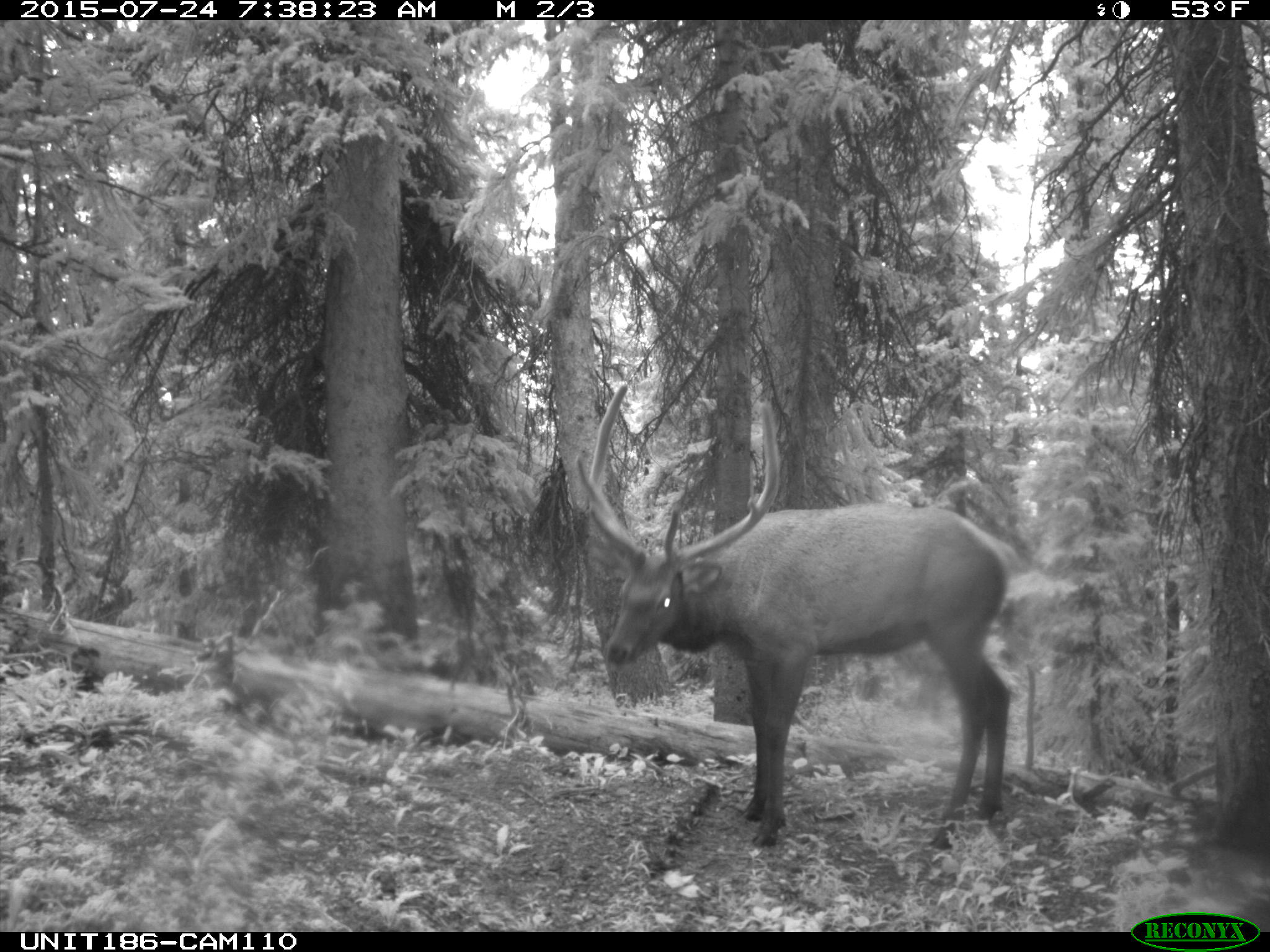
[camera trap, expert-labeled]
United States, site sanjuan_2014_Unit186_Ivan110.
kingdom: Animalia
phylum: Chordata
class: Mammalia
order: Artiodactyla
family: Cervidae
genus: Cervus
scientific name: Cervus elaphus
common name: red deer